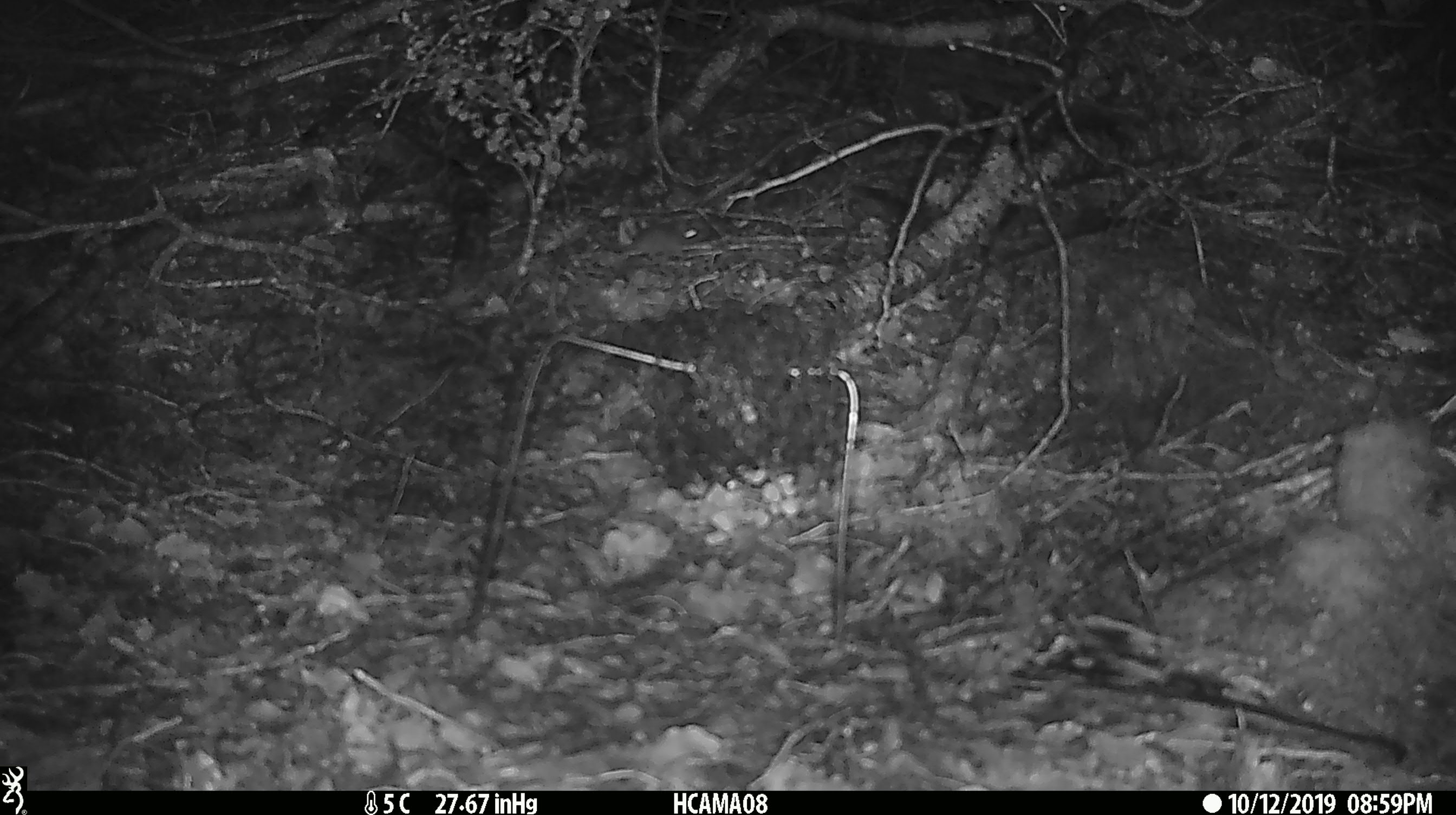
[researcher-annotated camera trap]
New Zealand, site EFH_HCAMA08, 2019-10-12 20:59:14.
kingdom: Animalia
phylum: Chordata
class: Mammalia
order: Rodentia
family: Muridae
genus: Mus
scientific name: Mus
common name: mouse